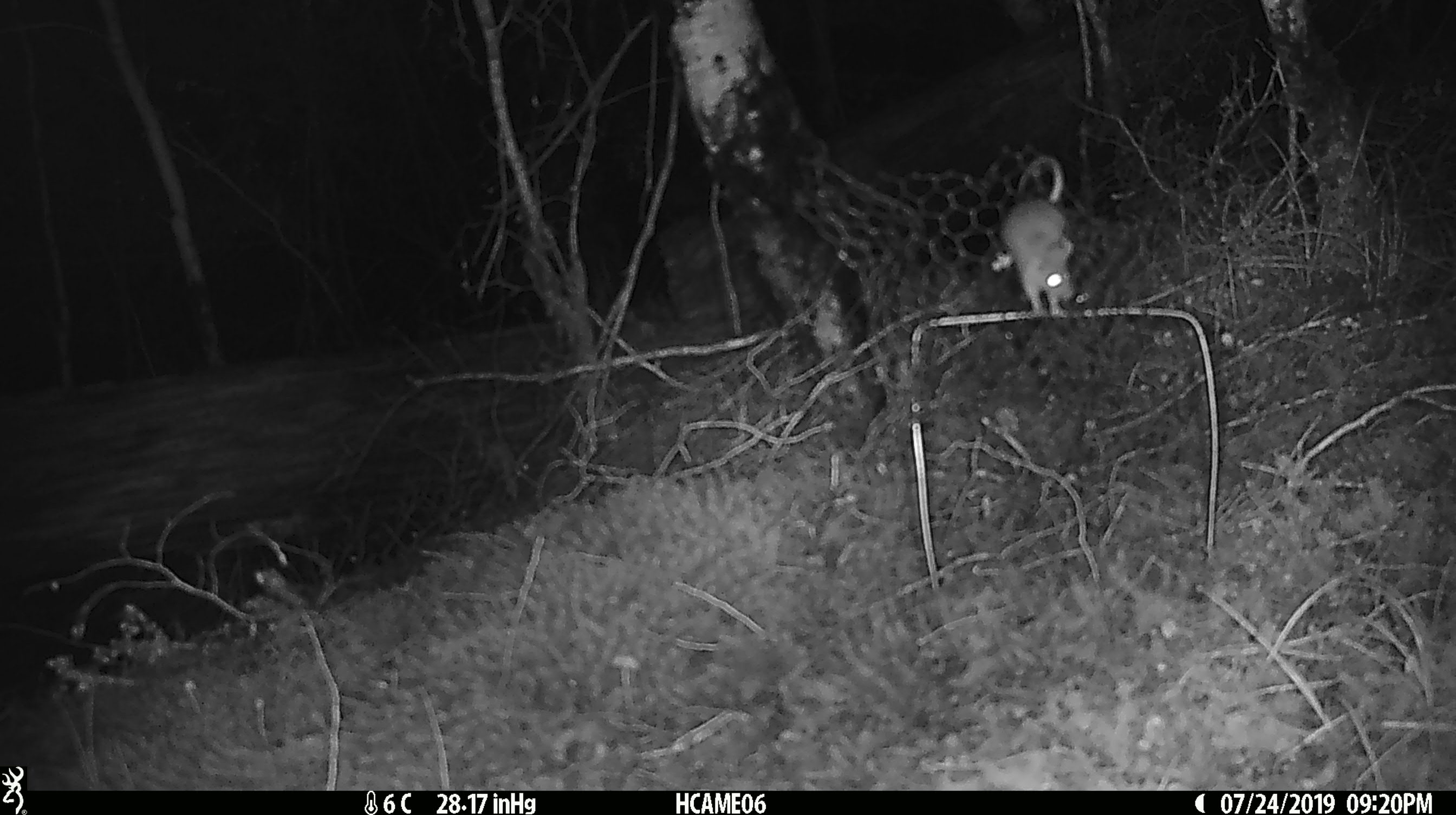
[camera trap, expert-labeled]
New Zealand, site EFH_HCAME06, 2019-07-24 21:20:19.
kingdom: Animalia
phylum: Chordata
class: Mammalia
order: Rodentia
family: Muridae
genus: Mus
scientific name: Mus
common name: mouse